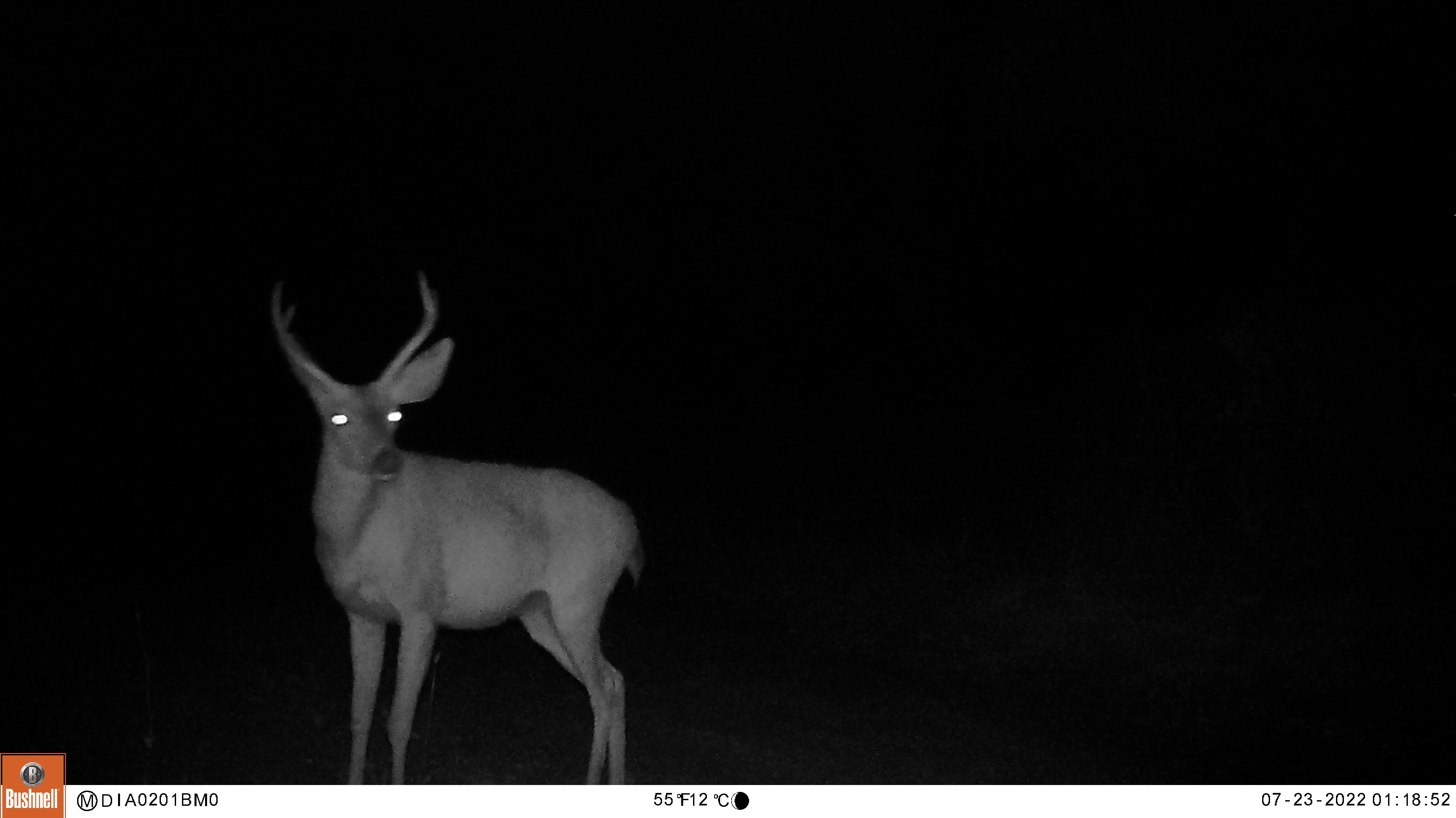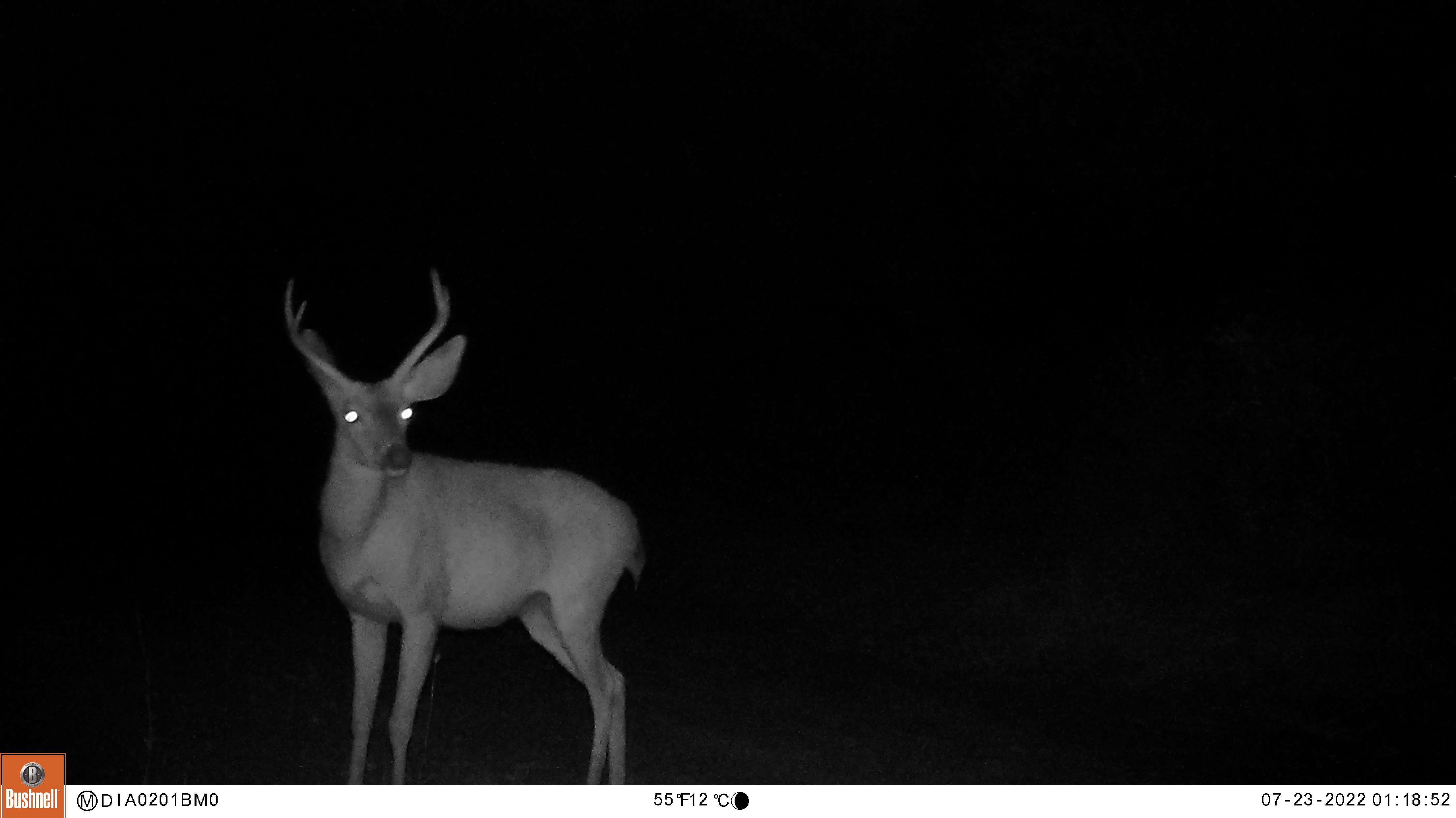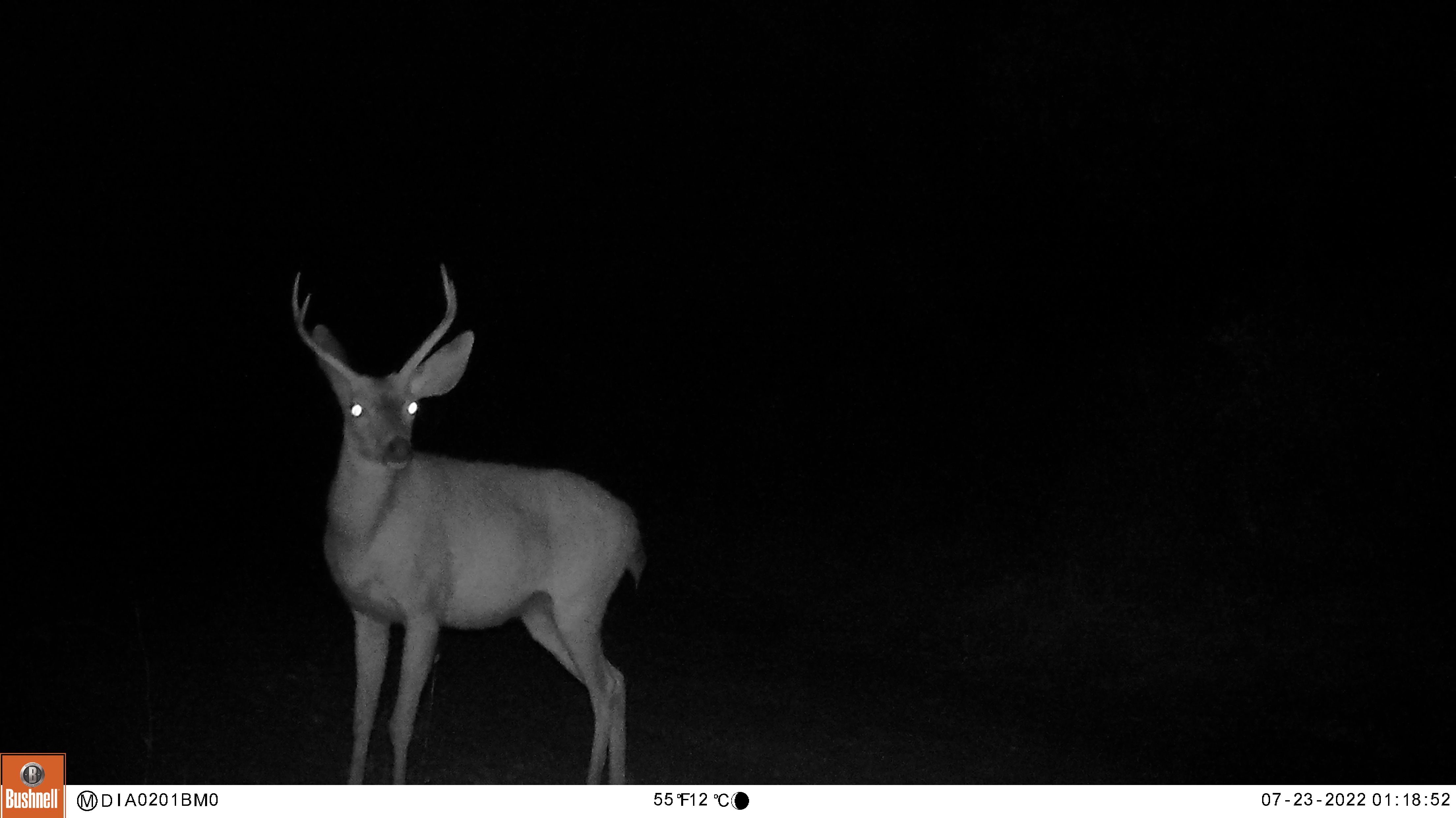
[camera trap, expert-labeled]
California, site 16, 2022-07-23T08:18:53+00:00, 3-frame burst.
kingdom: Animalia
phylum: Chordata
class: Mammalia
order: Artiodactyla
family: Cervidae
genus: Odocoileus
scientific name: Odocoileus hemionus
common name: mule deer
Mule deer (Odocoileus hemionus).